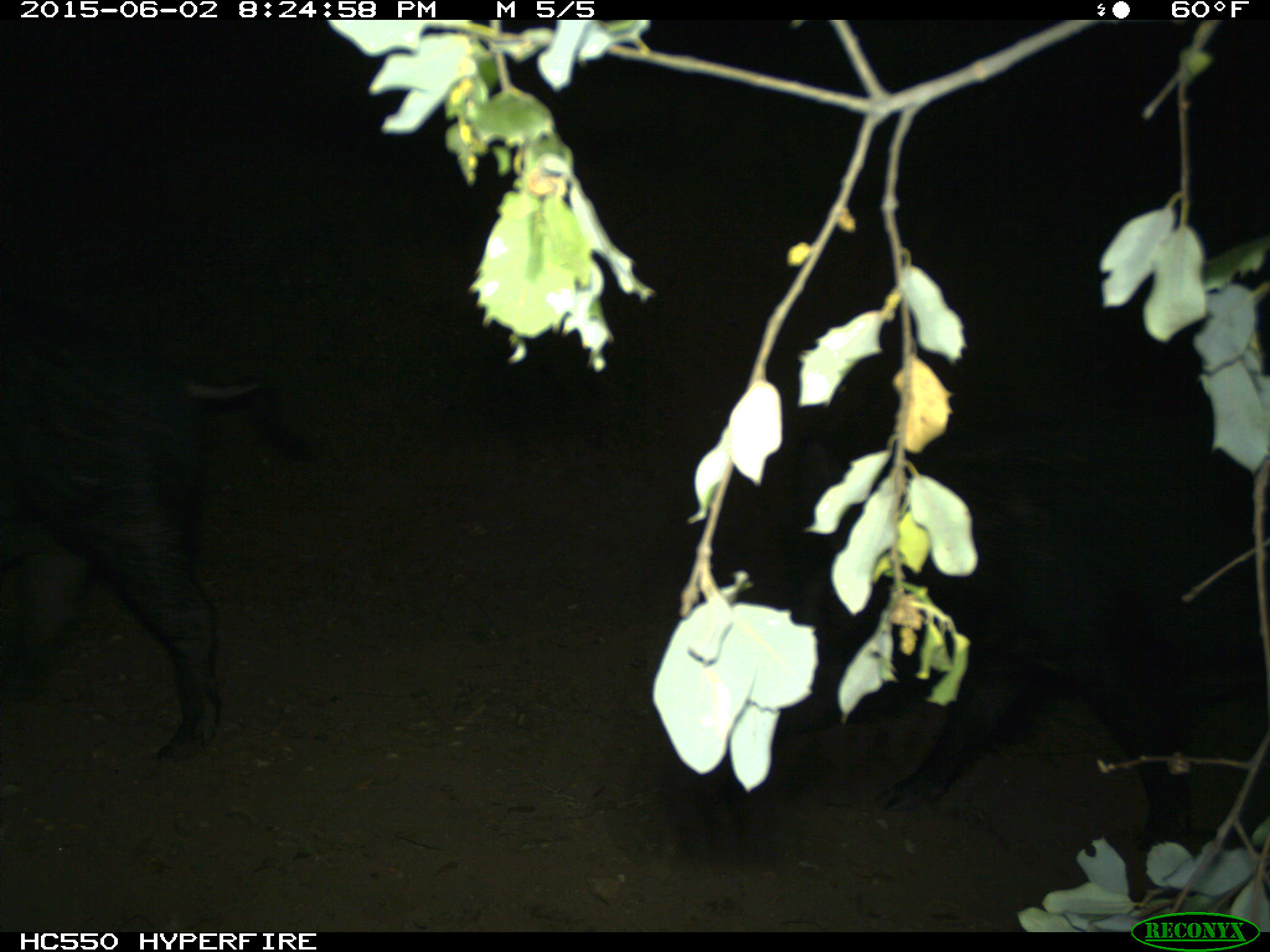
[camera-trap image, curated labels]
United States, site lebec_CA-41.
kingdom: Animalia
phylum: Chordata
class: Mammalia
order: Artiodactyla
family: Suidae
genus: Sus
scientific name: Sus scrofa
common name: wild boar